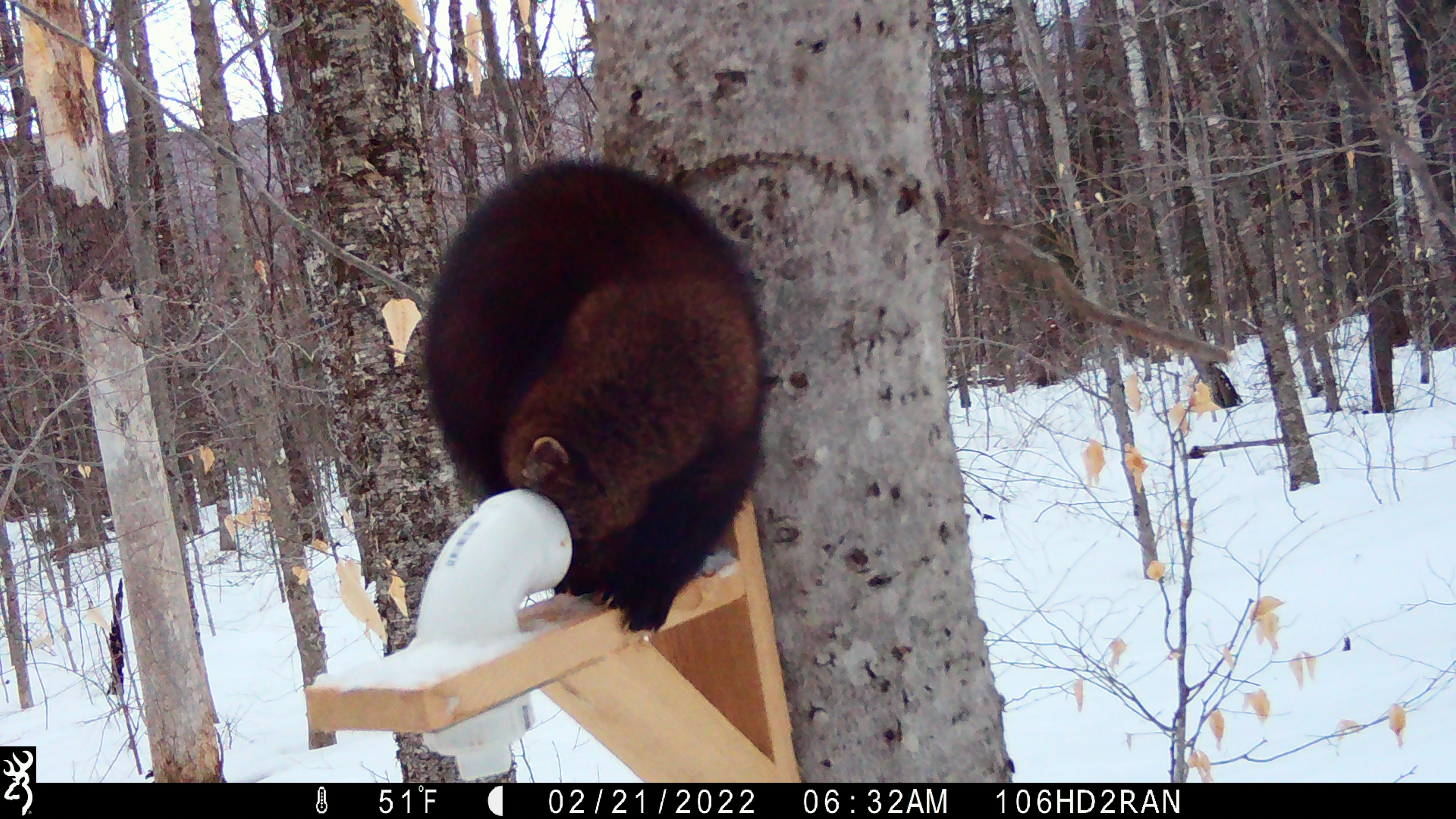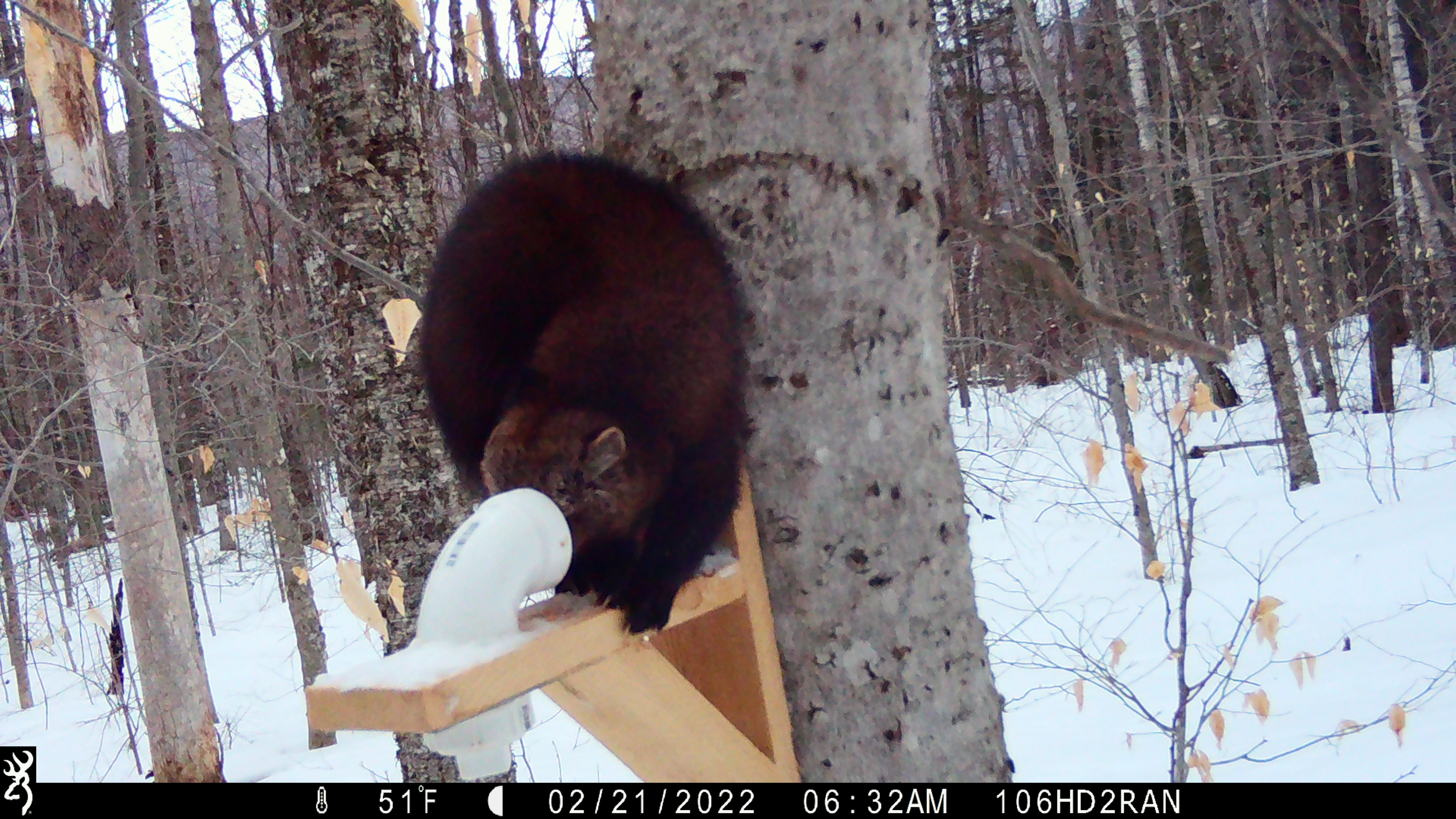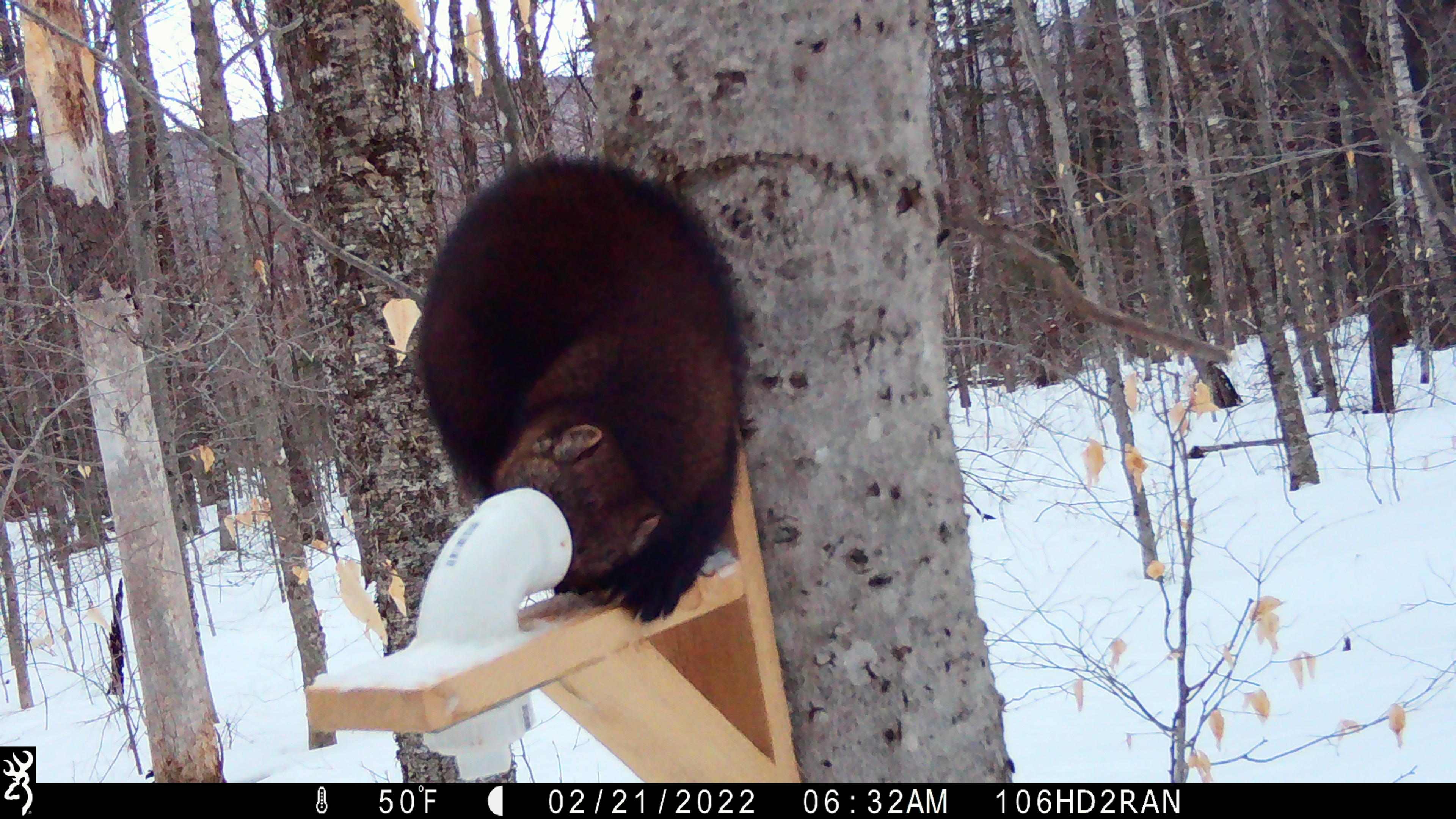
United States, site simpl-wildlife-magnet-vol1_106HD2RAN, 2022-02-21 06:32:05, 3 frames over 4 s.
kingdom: Animalia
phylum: Chordata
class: Mammalia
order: Carnivora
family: Mustelidae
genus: Pekania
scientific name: Pekania pennanti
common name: fisher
Fisher (Pekania pennanti).